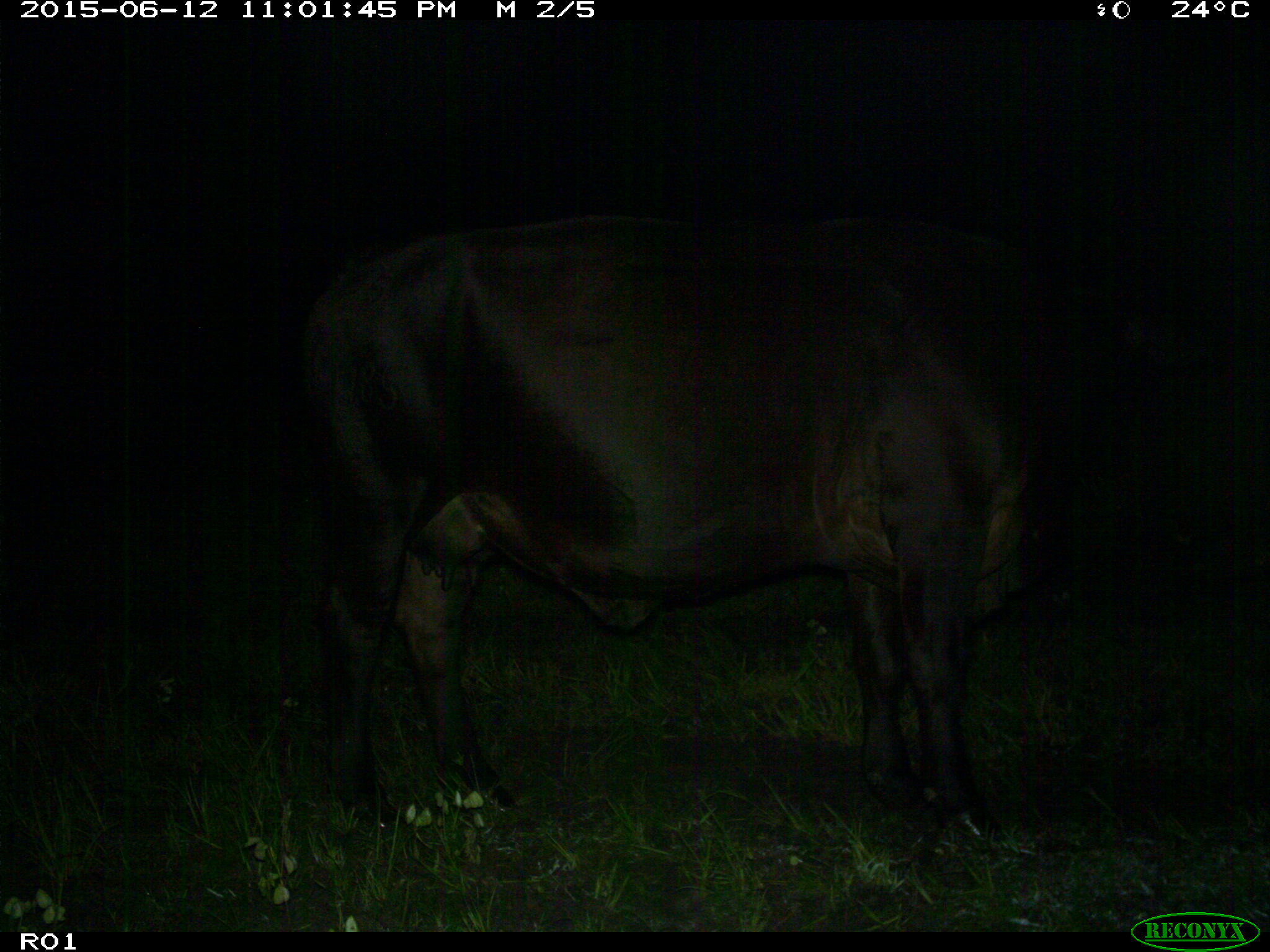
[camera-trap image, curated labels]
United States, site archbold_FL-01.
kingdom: Animalia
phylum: Chordata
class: Mammalia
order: Artiodactyla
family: Bovidae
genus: Bos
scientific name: Bos taurus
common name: domestic cow